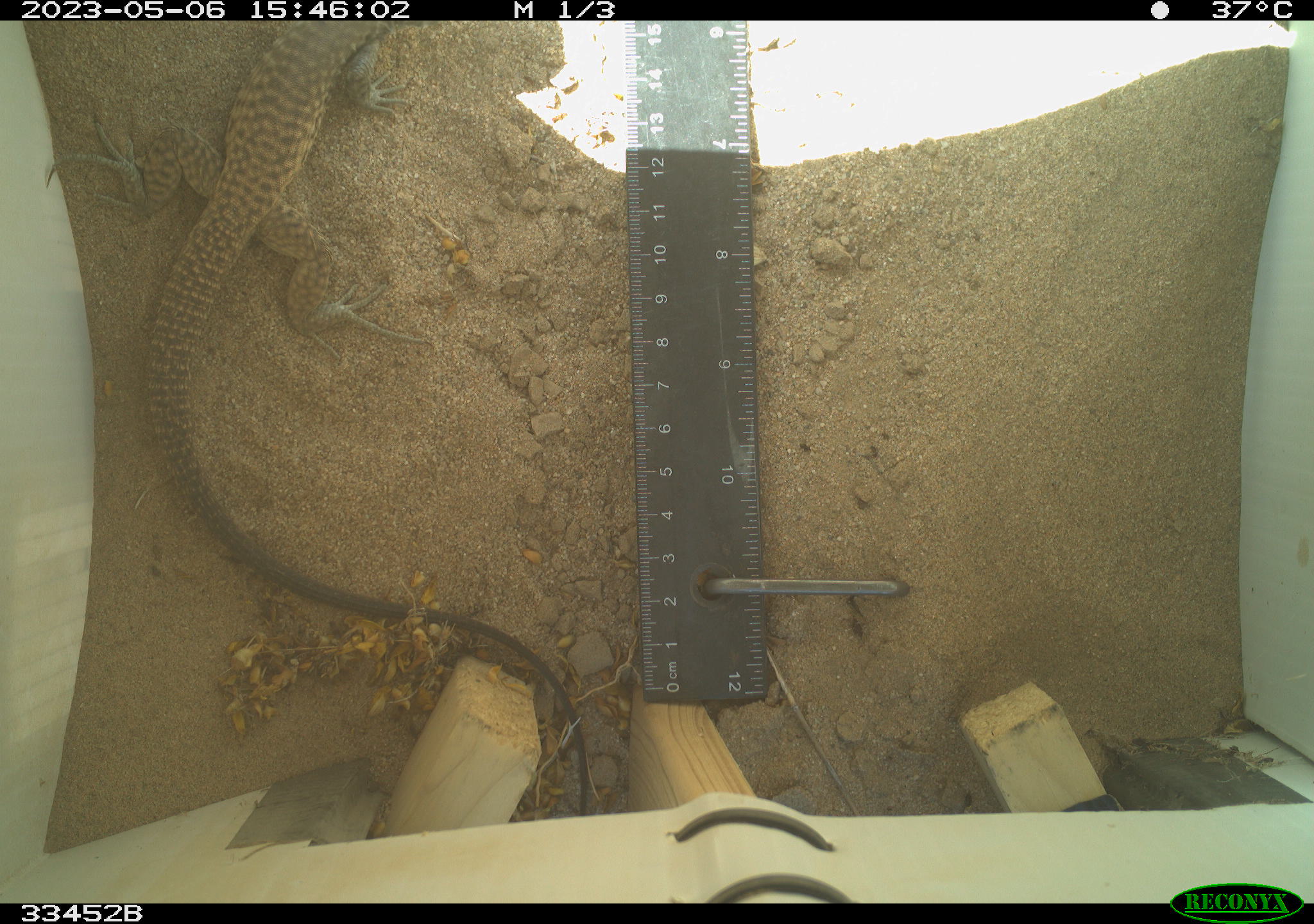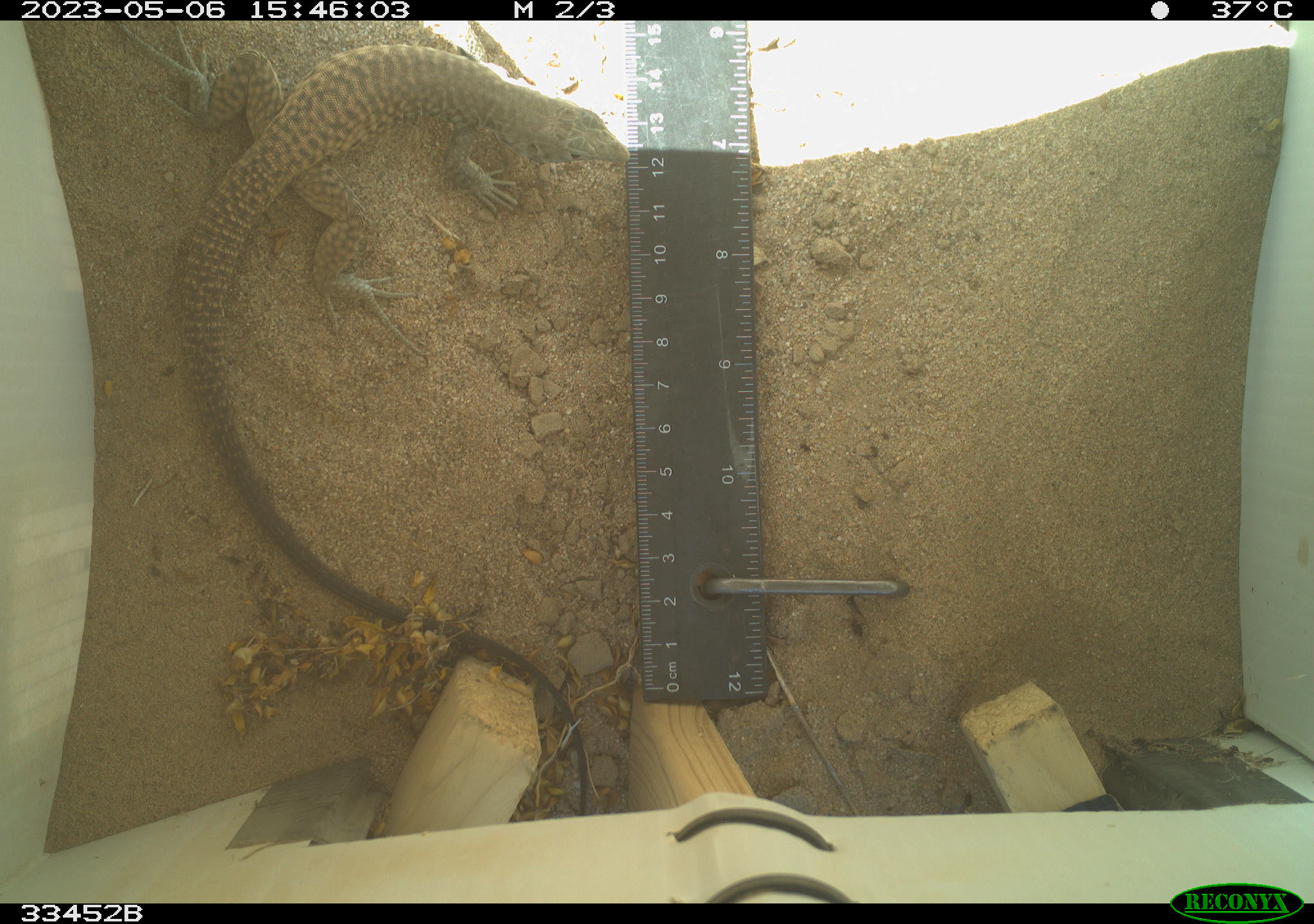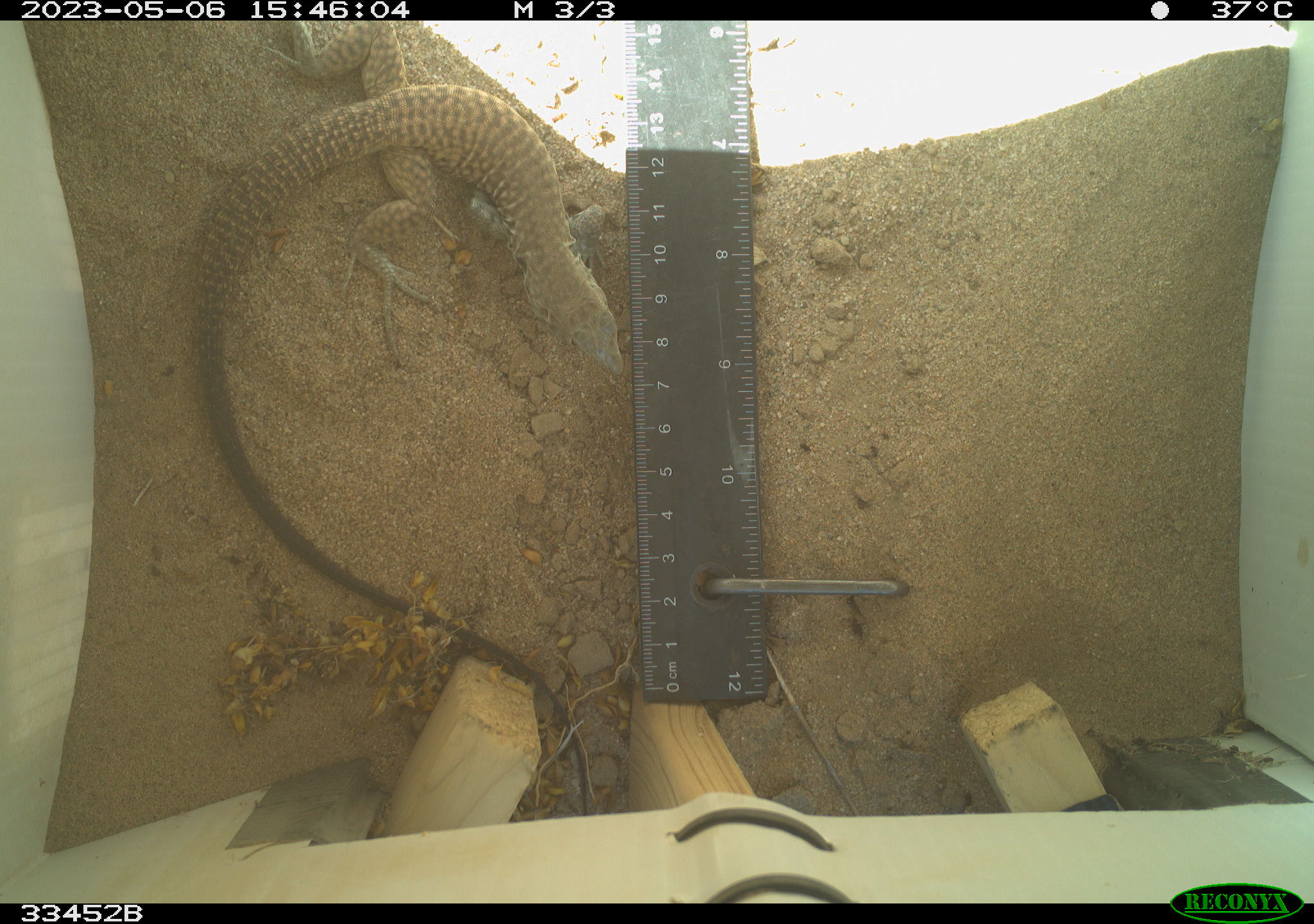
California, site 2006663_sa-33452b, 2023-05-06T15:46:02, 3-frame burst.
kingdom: Animalia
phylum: Chordata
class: Reptilia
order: Squamata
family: Teiidae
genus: Aspidoscelis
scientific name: Aspidoscelis tigris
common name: western whiptail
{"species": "western whiptail (Aspidoscelis tigris)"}